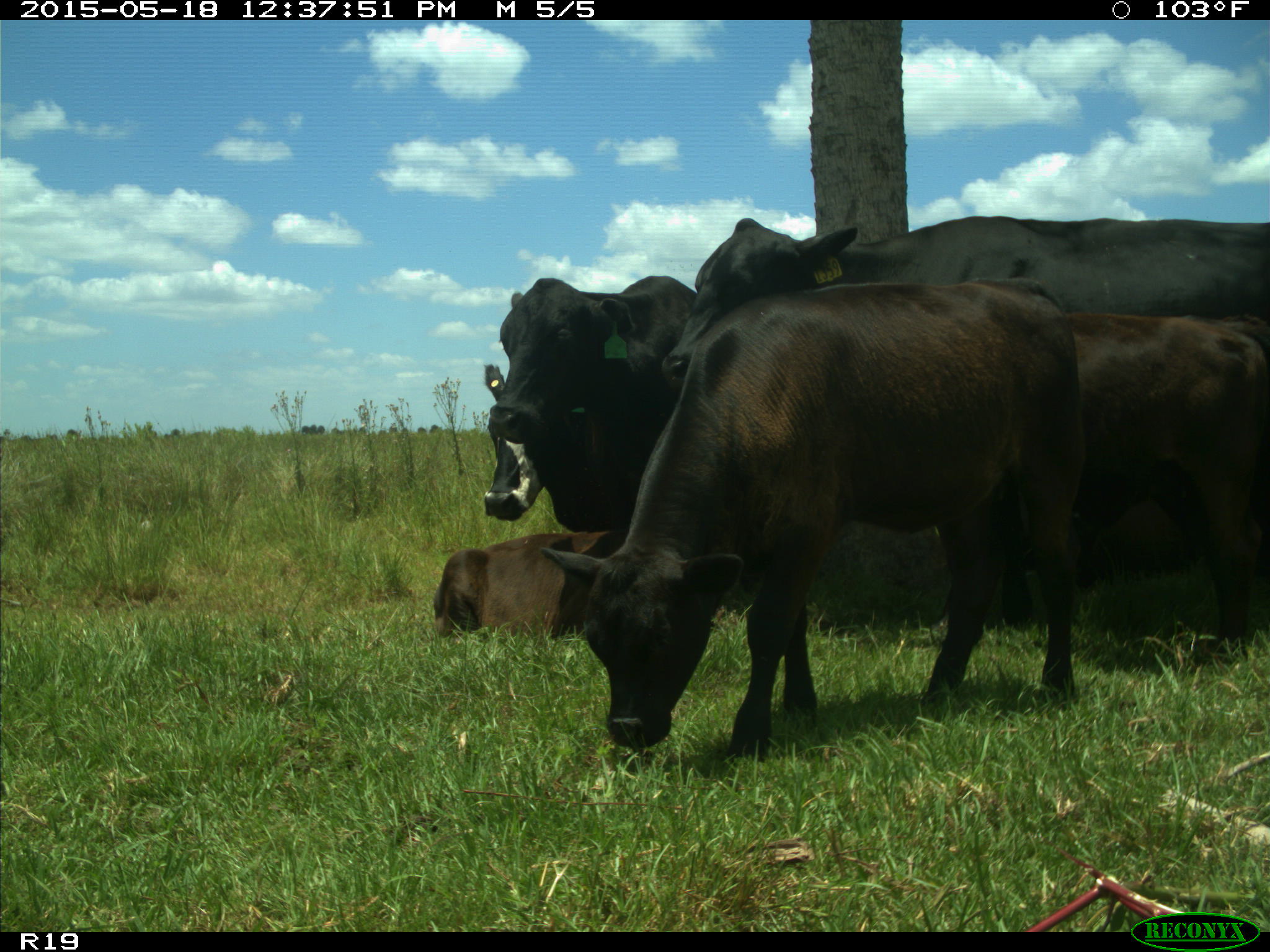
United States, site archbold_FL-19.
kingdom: Animalia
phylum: Chordata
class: Mammalia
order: Artiodactyla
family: Bovidae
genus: Bos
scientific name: Bos taurus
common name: domestic cow